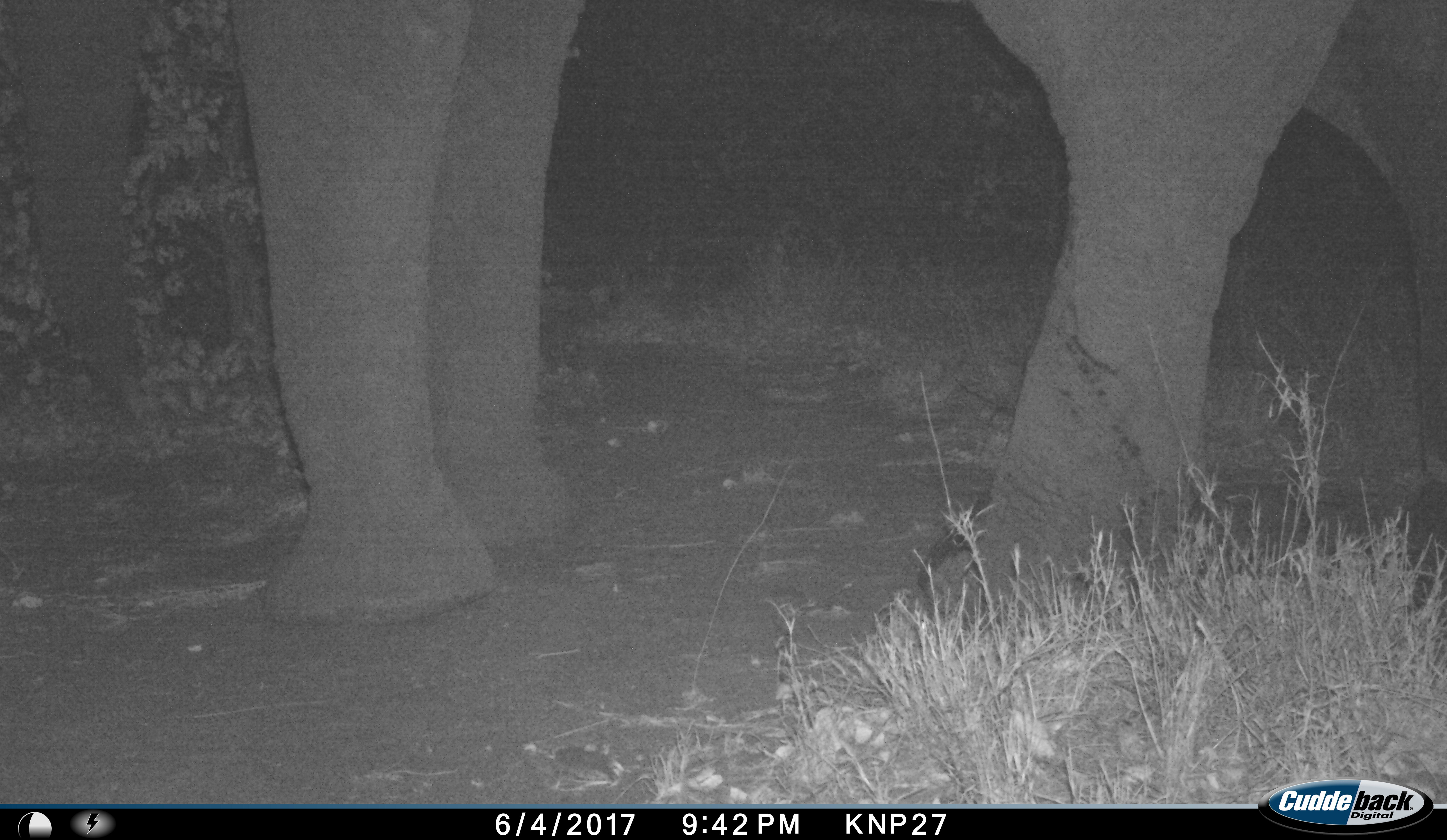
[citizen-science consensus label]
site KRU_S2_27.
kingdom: Animalia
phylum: Chordata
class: Mammalia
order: Proboscidea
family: Elephantidae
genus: Loxodonta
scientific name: Loxodonta africana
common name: african bush elephant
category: elephant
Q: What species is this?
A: Elephant (african bush elephant) (Loxodonta africana).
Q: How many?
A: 1.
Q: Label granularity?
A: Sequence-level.